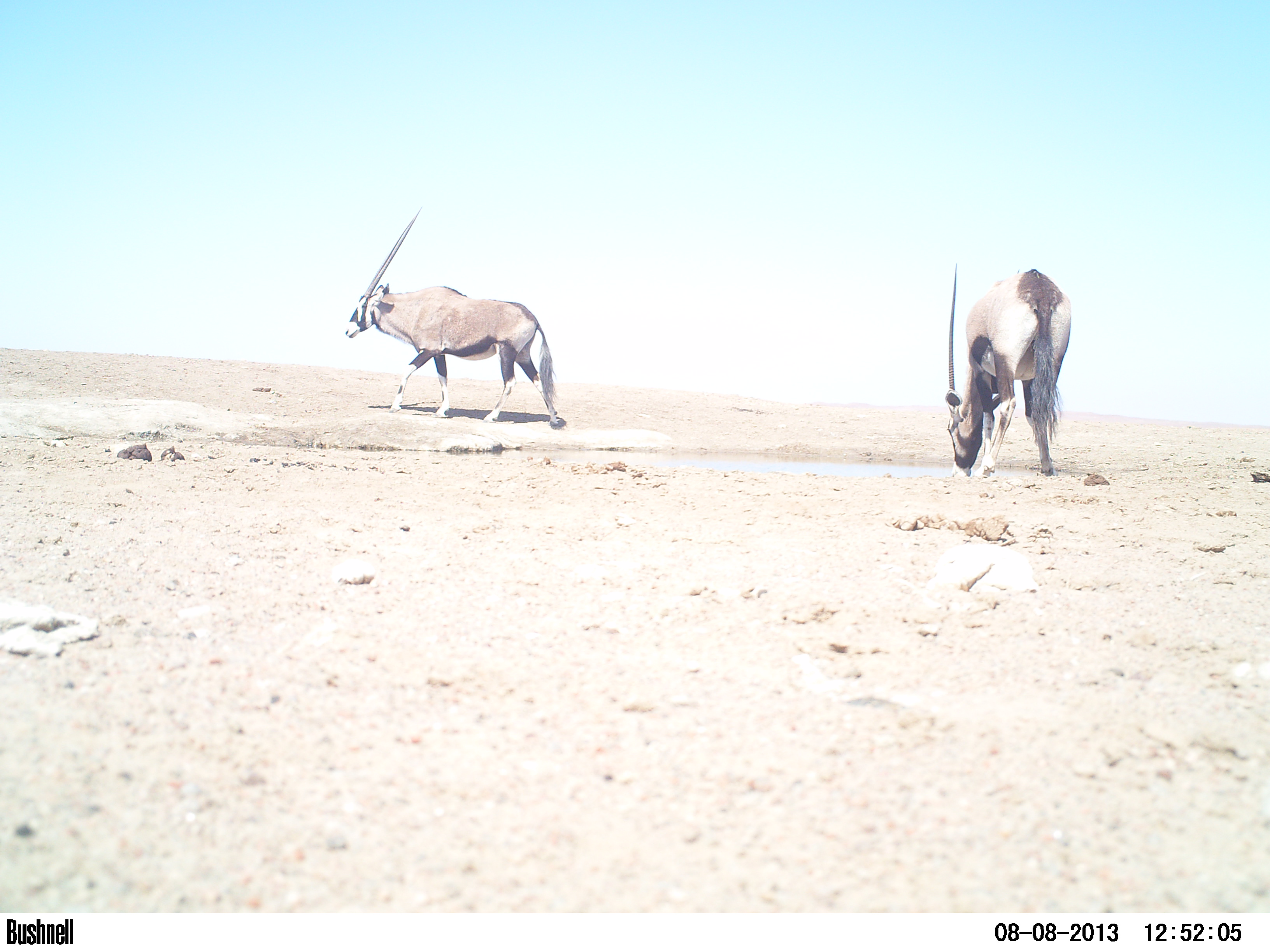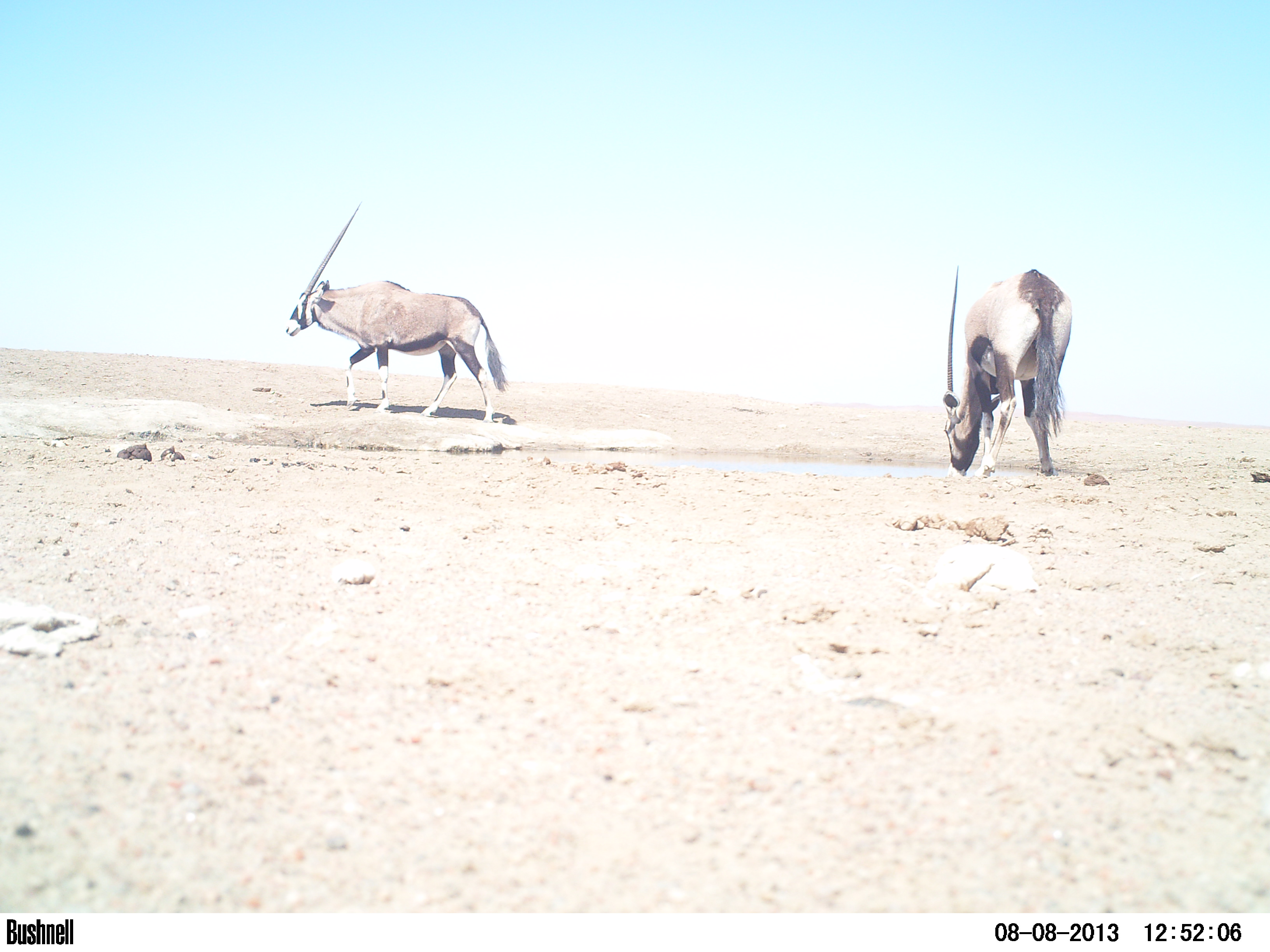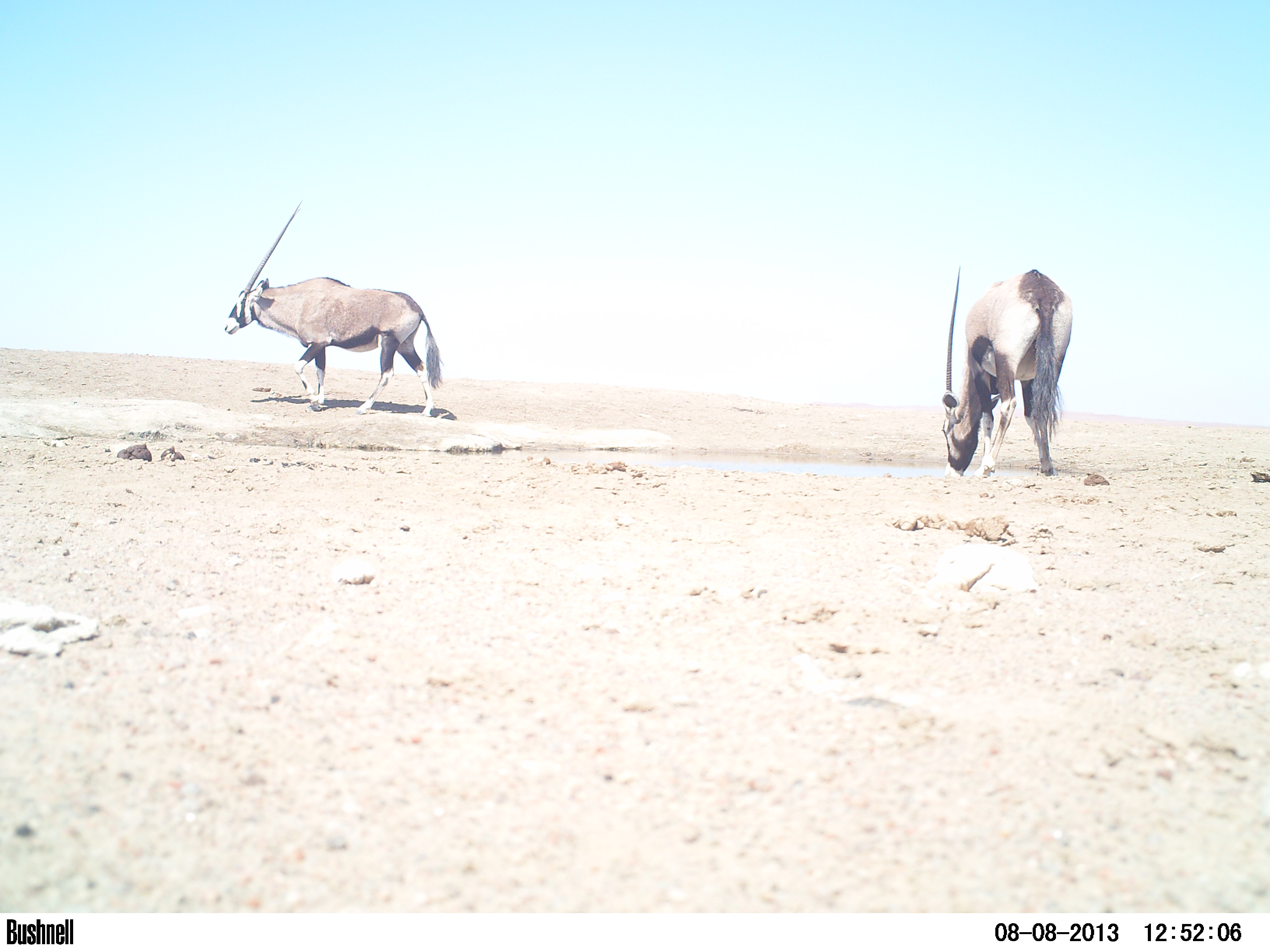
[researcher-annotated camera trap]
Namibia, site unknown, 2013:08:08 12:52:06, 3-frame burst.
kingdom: Animalia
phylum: Chordata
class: Mammalia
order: Artiodactyla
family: Bovidae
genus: Oryx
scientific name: Oryx gazella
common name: gemsbok